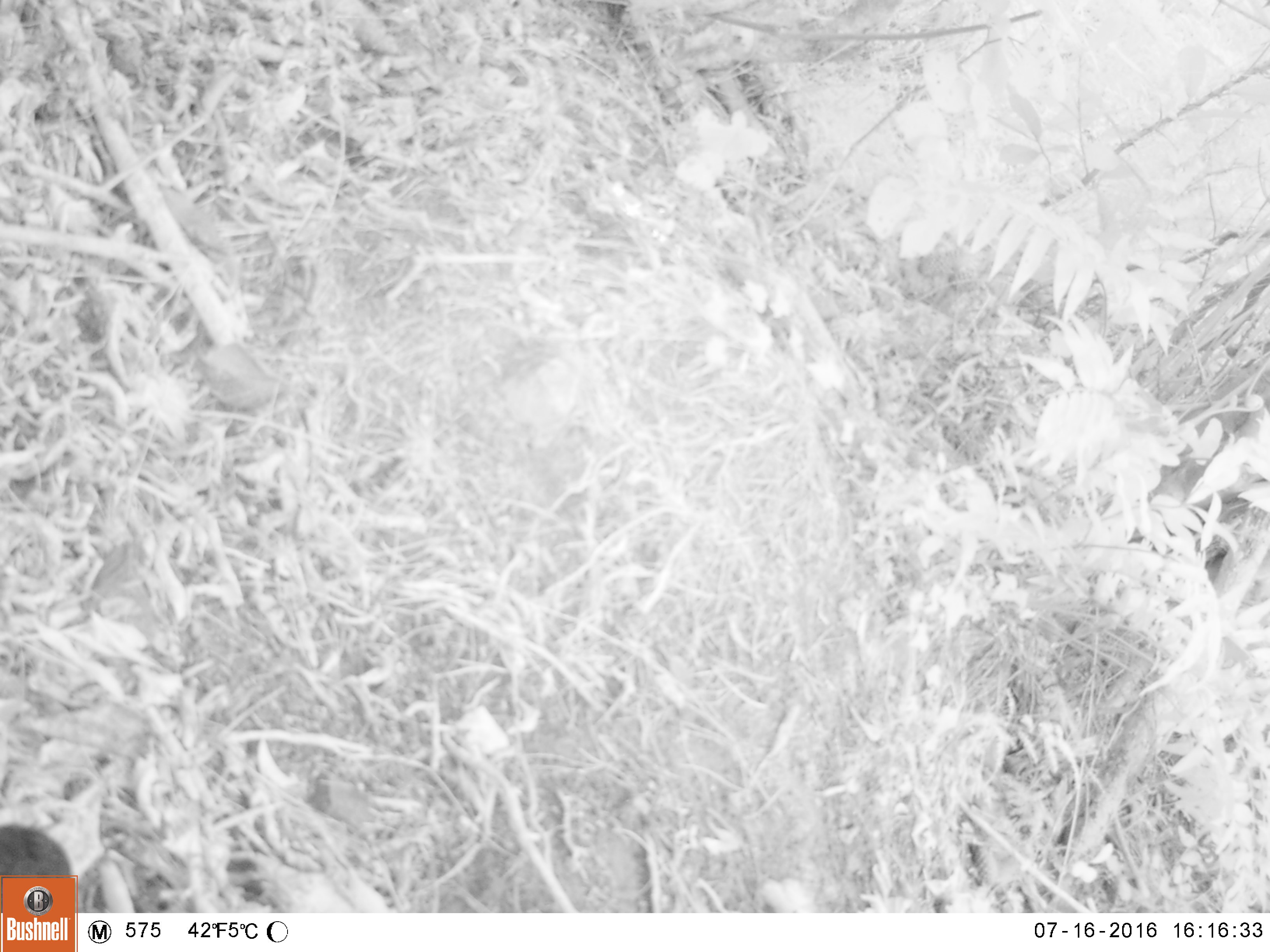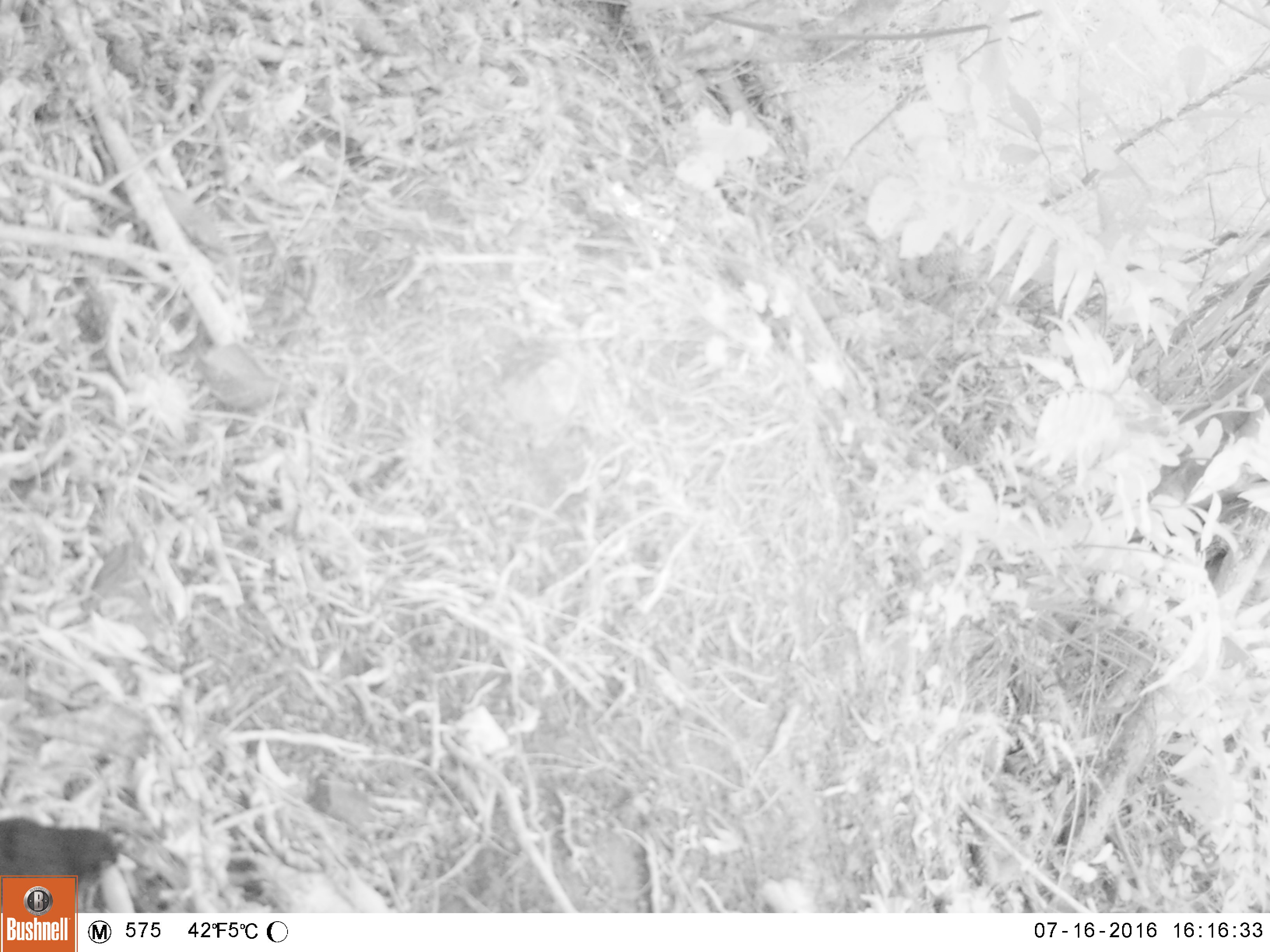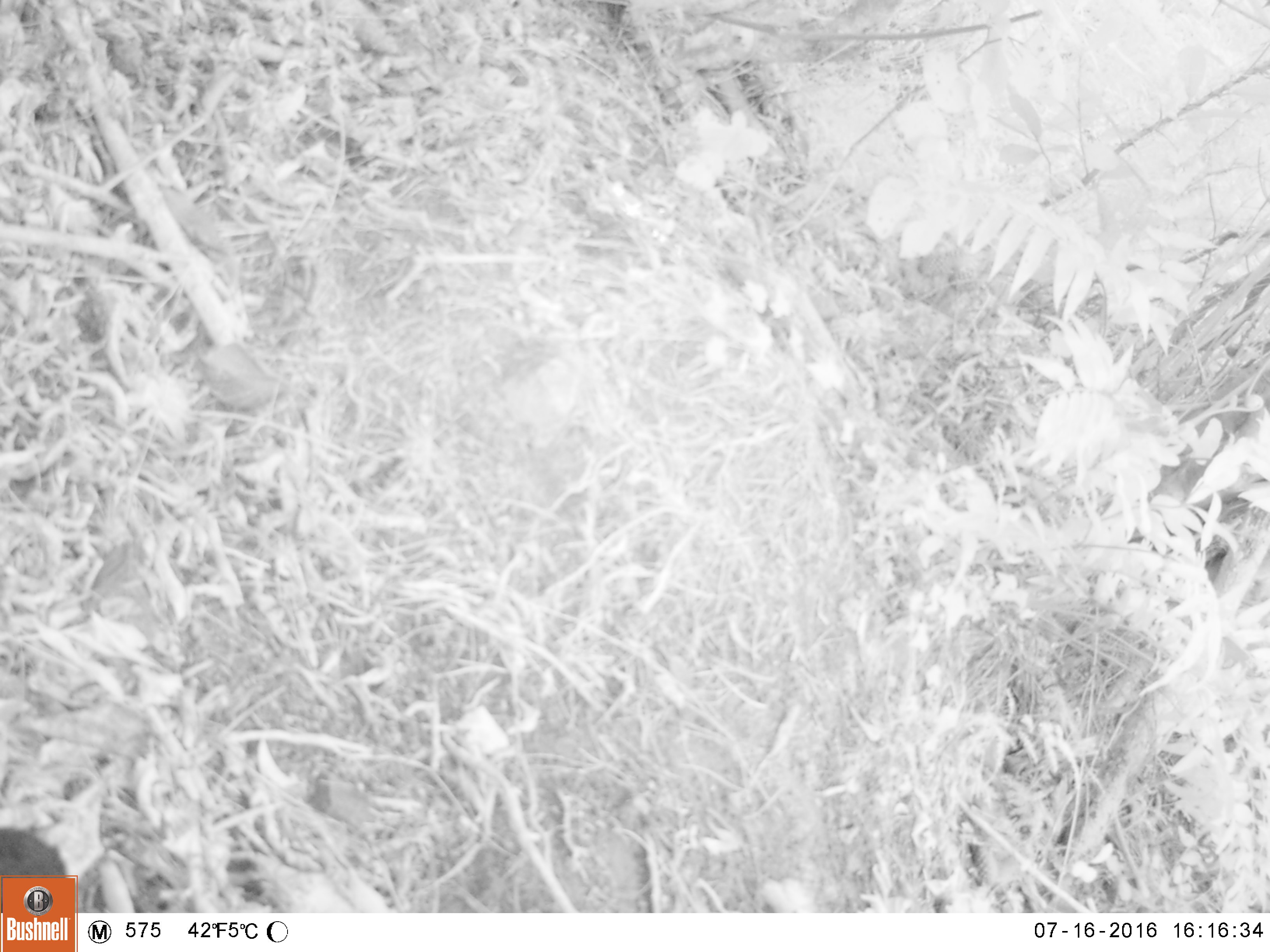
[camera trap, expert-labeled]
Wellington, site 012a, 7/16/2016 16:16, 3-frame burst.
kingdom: Animalia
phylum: Chordata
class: Aves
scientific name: Aves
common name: bird